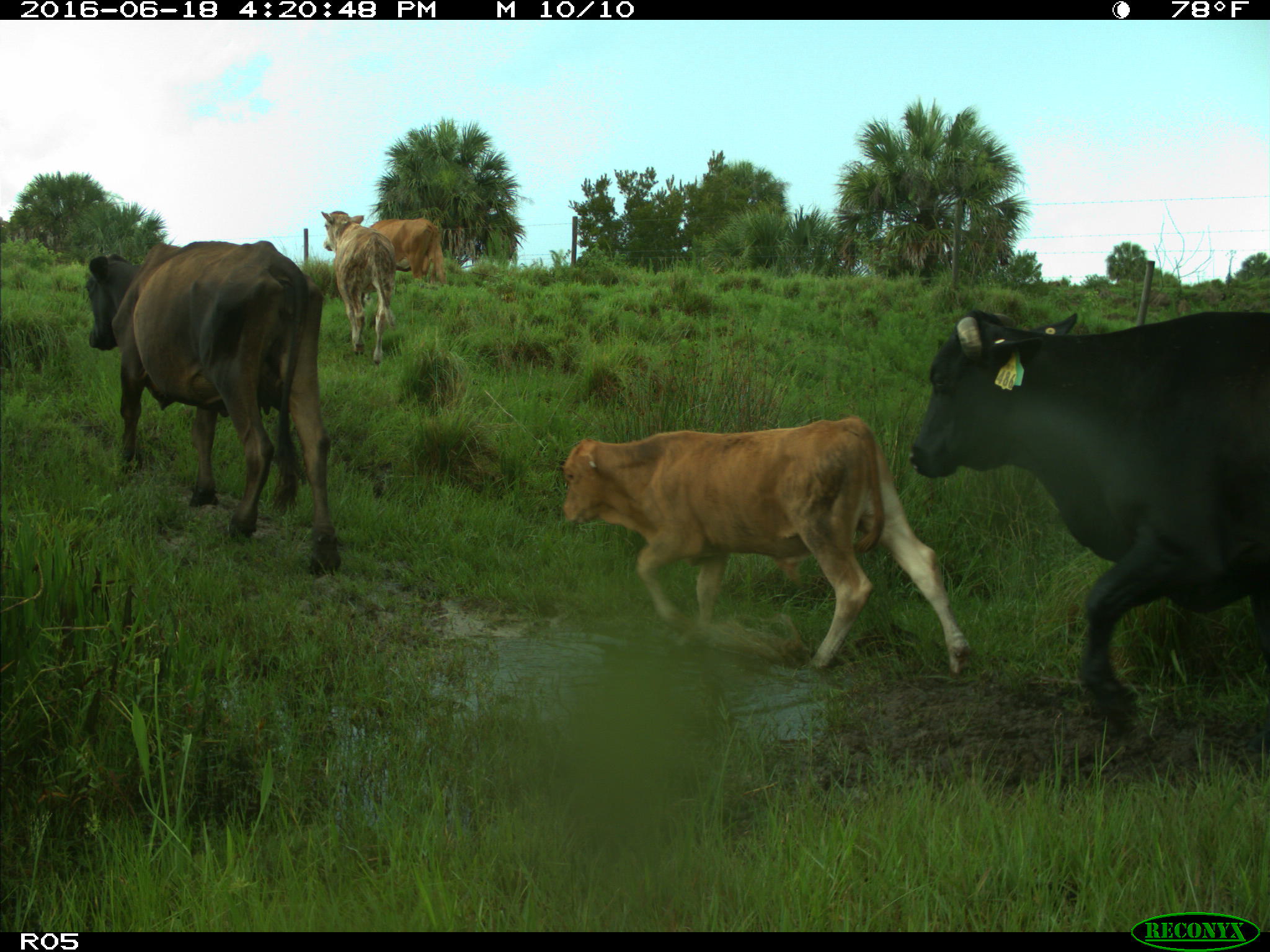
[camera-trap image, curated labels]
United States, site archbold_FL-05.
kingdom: Animalia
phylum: Chordata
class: Mammalia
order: Artiodactyla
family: Bovidae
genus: Bos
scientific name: Bos taurus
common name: domestic cow